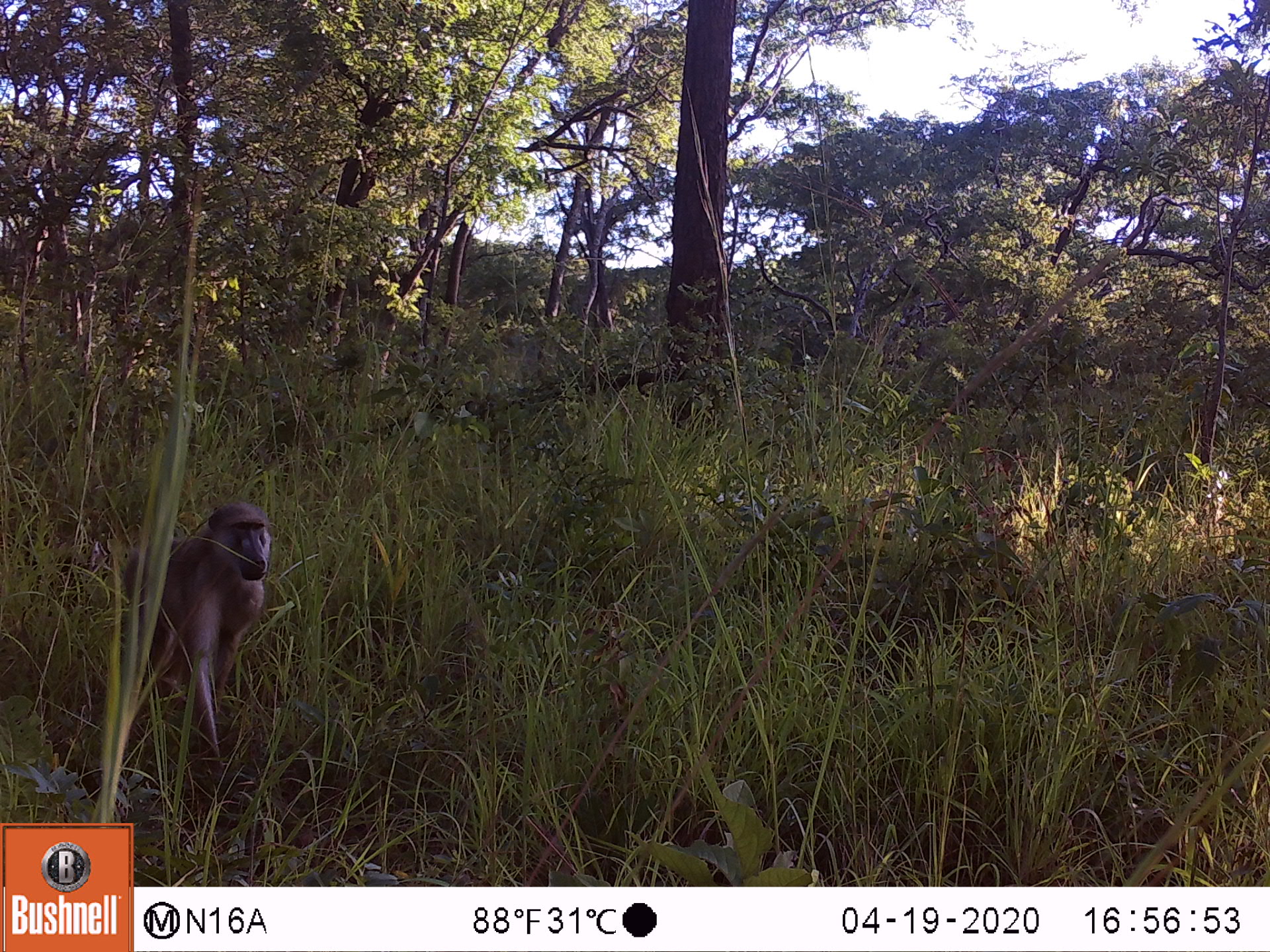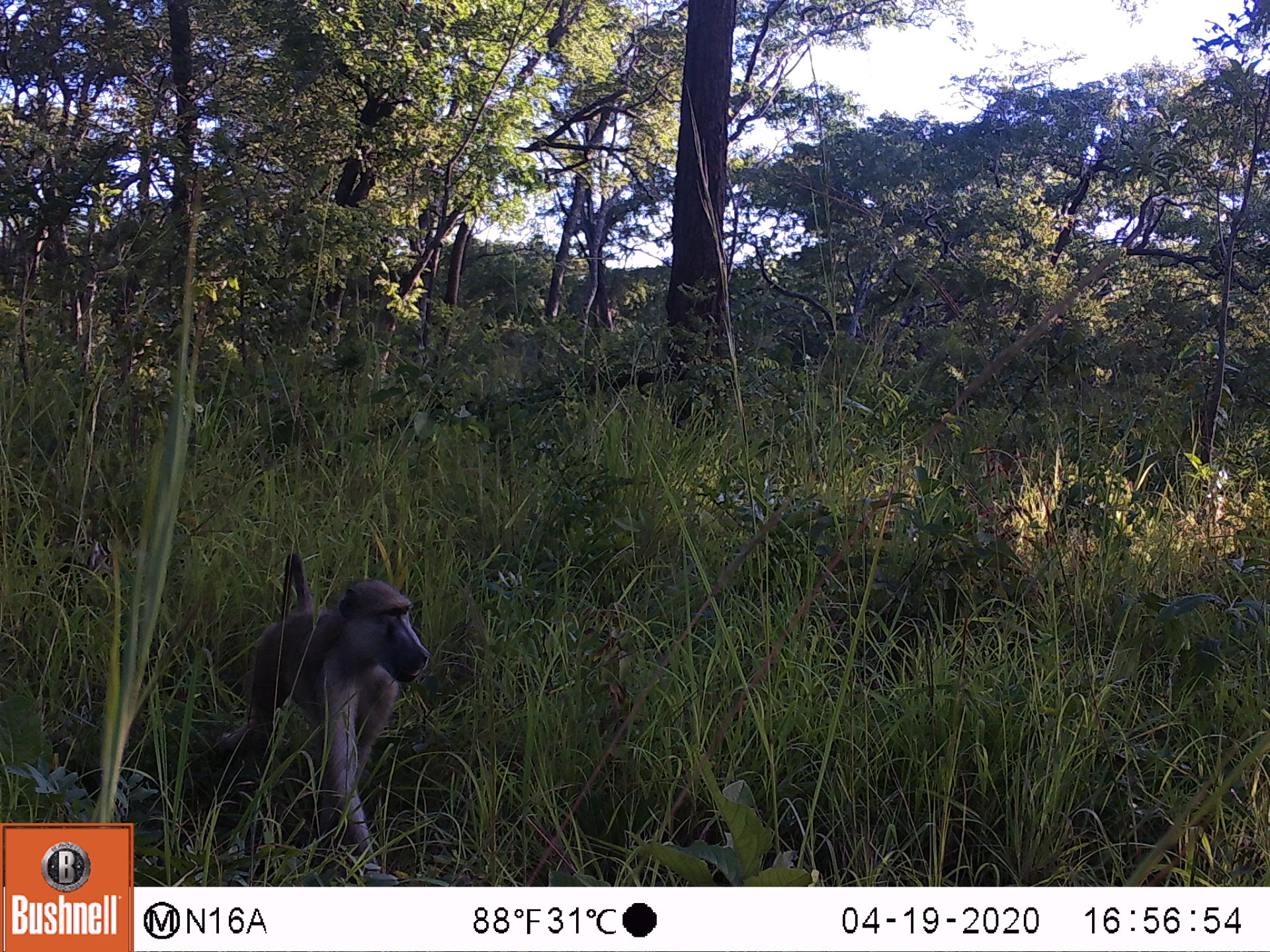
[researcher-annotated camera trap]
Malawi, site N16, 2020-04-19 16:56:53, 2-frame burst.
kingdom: Animalia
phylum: Chordata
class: Mammalia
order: Primates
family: Cercopithecidae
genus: Papio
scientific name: Papio cynocephalus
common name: yellow baboon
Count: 1.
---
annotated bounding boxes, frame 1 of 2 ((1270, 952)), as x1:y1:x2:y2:
yellow baboon: 122:503:273:771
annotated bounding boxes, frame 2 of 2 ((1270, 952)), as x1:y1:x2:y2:
yellow baboon: 209:547:430:855